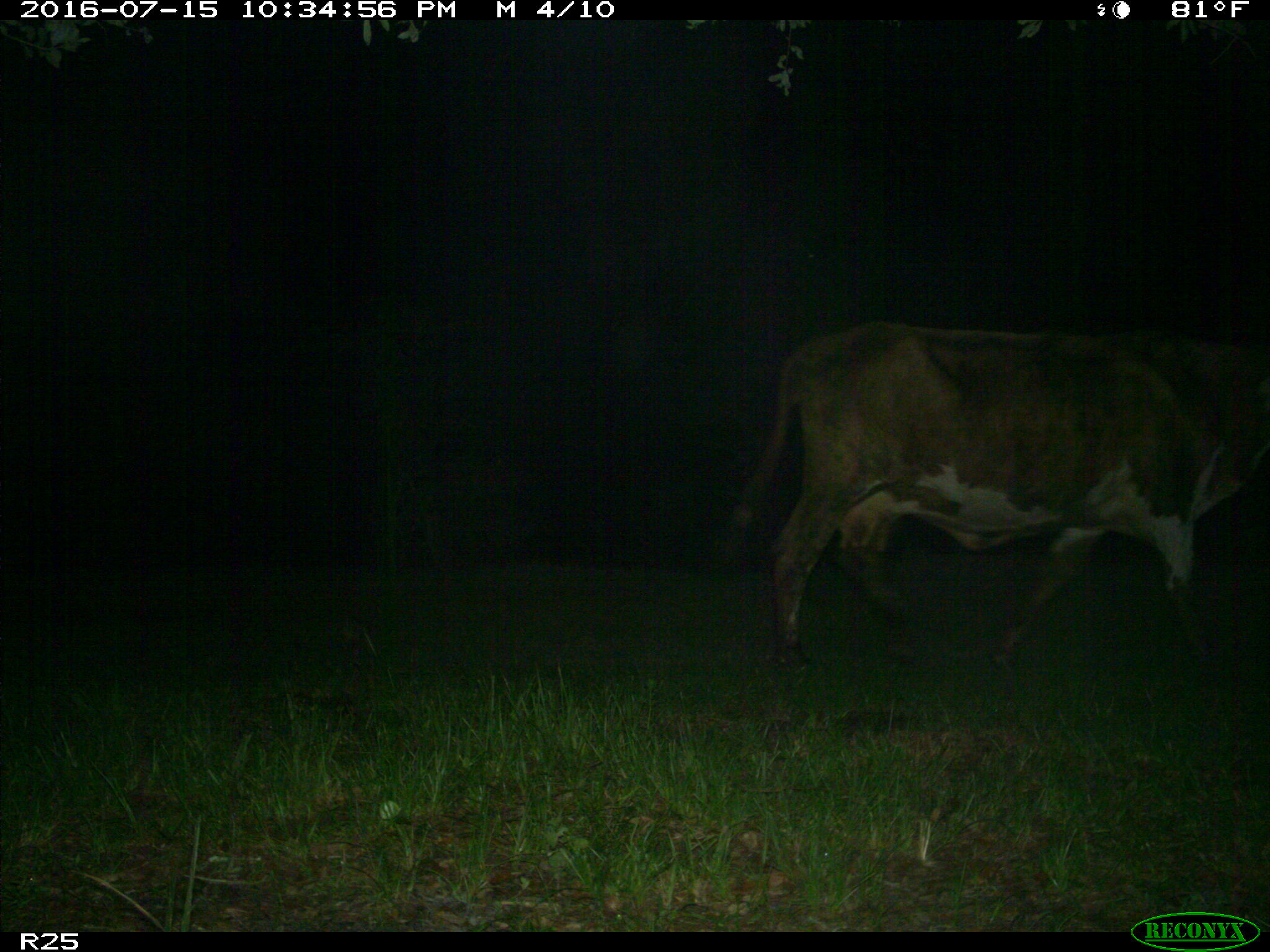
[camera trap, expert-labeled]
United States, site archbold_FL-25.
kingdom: Animalia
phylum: Chordata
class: Mammalia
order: Artiodactyla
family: Bovidae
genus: Bos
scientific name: Bos taurus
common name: domestic cow